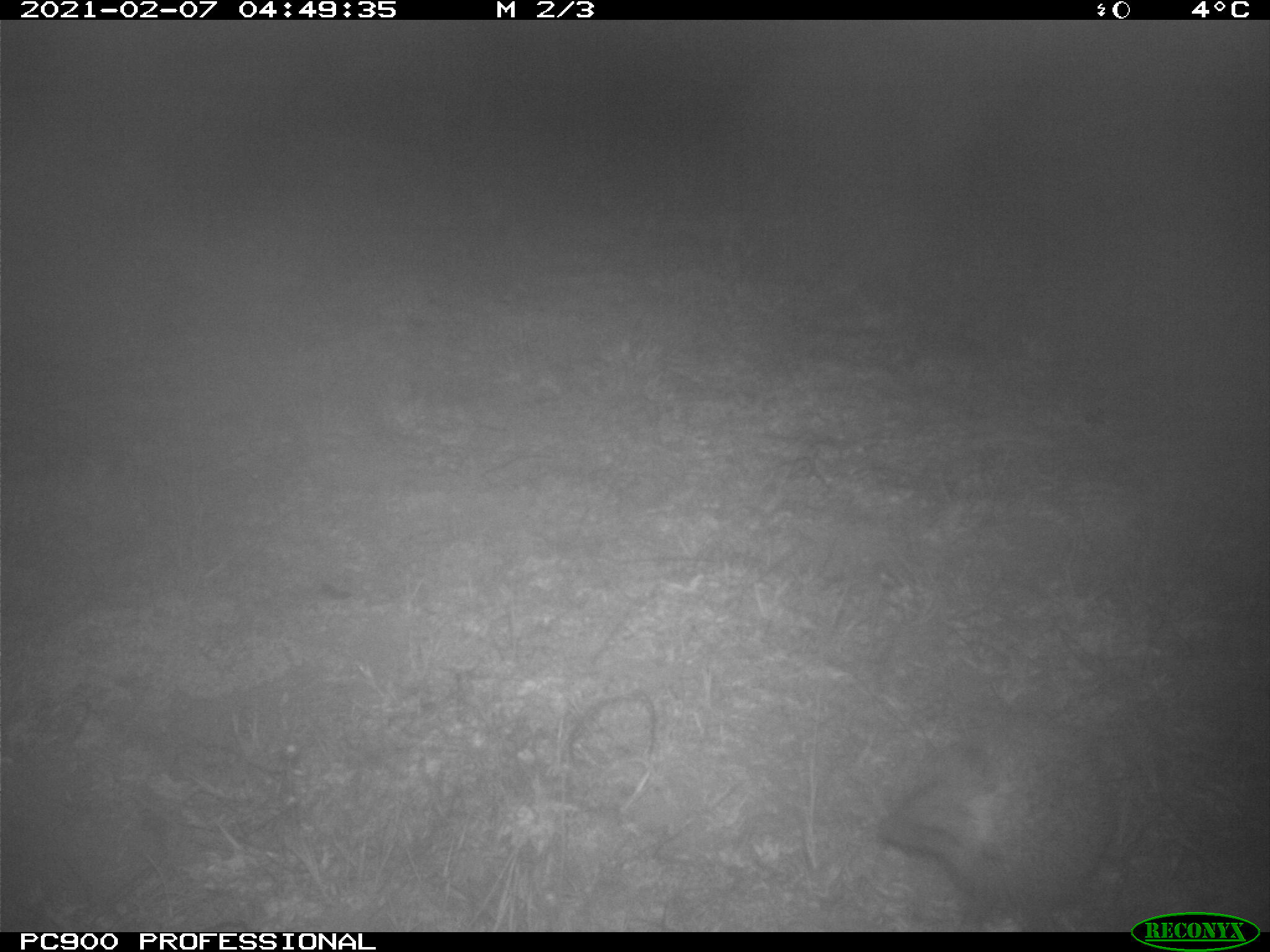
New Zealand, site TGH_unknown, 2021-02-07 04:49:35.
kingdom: Animalia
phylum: Chordata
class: Mammalia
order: Eulipotyphla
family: Erinaceidae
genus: Erinaceus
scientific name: Erinaceus europaeus europaeus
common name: european hedgehog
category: hedgehog